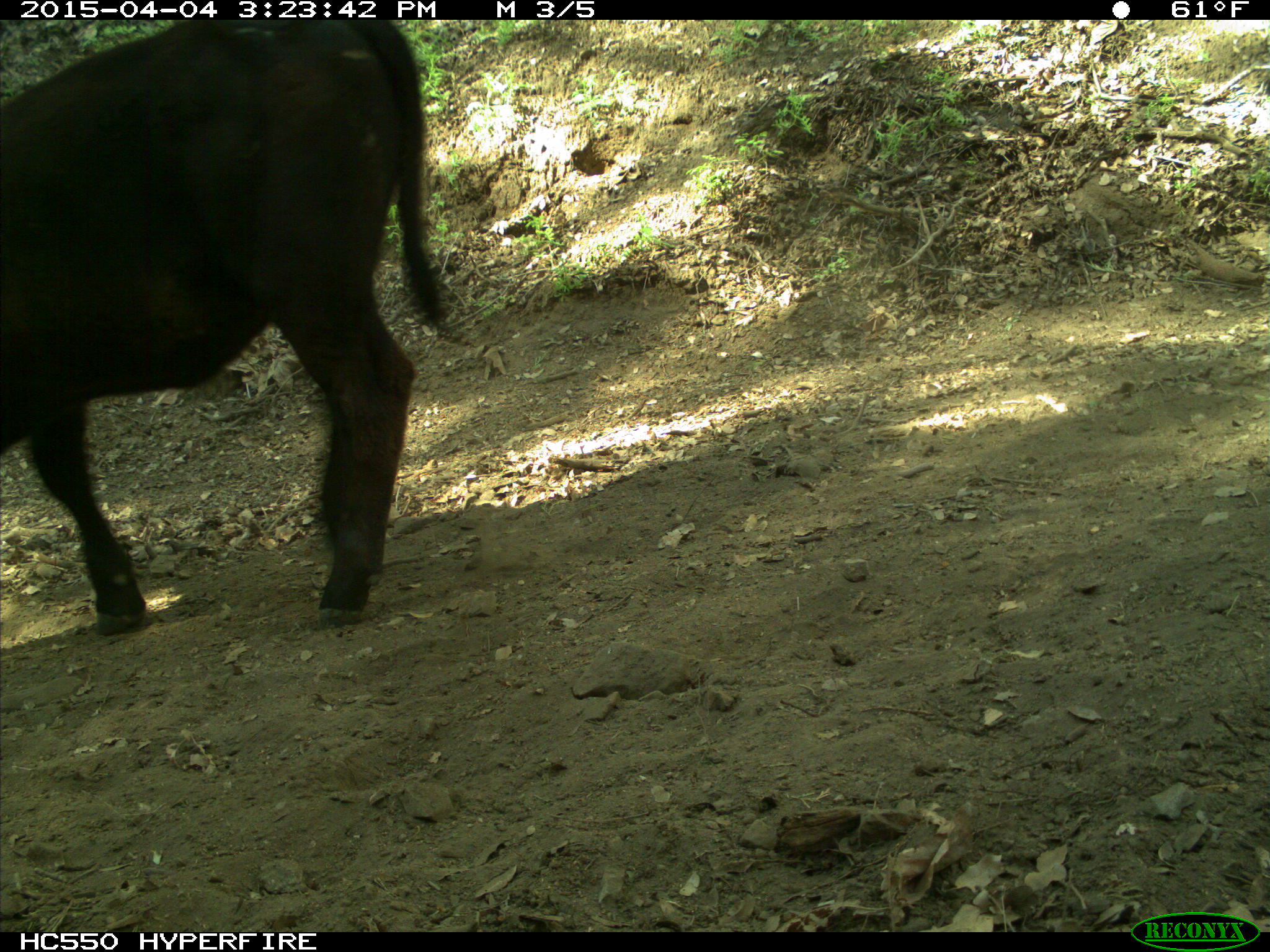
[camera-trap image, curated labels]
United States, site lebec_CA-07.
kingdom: Animalia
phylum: Chordata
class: Mammalia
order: Artiodactyla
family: Bovidae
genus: Bos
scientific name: Bos taurus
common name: domestic cow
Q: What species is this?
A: Bos taurus (domestic cow).